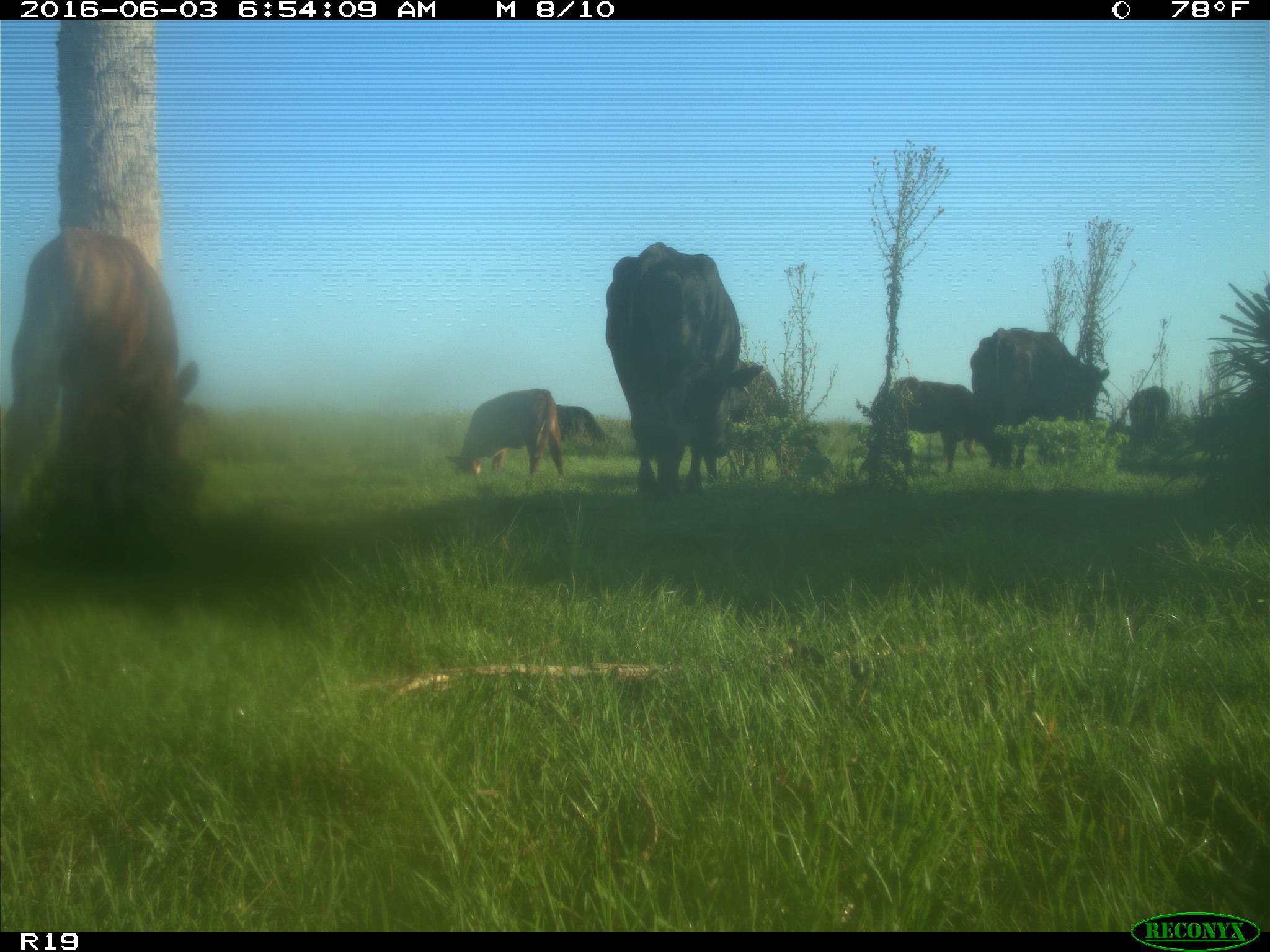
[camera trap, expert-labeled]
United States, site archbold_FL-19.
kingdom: Animalia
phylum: Chordata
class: Mammalia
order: Artiodactyla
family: Bovidae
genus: Bos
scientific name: Bos taurus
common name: domestic cow